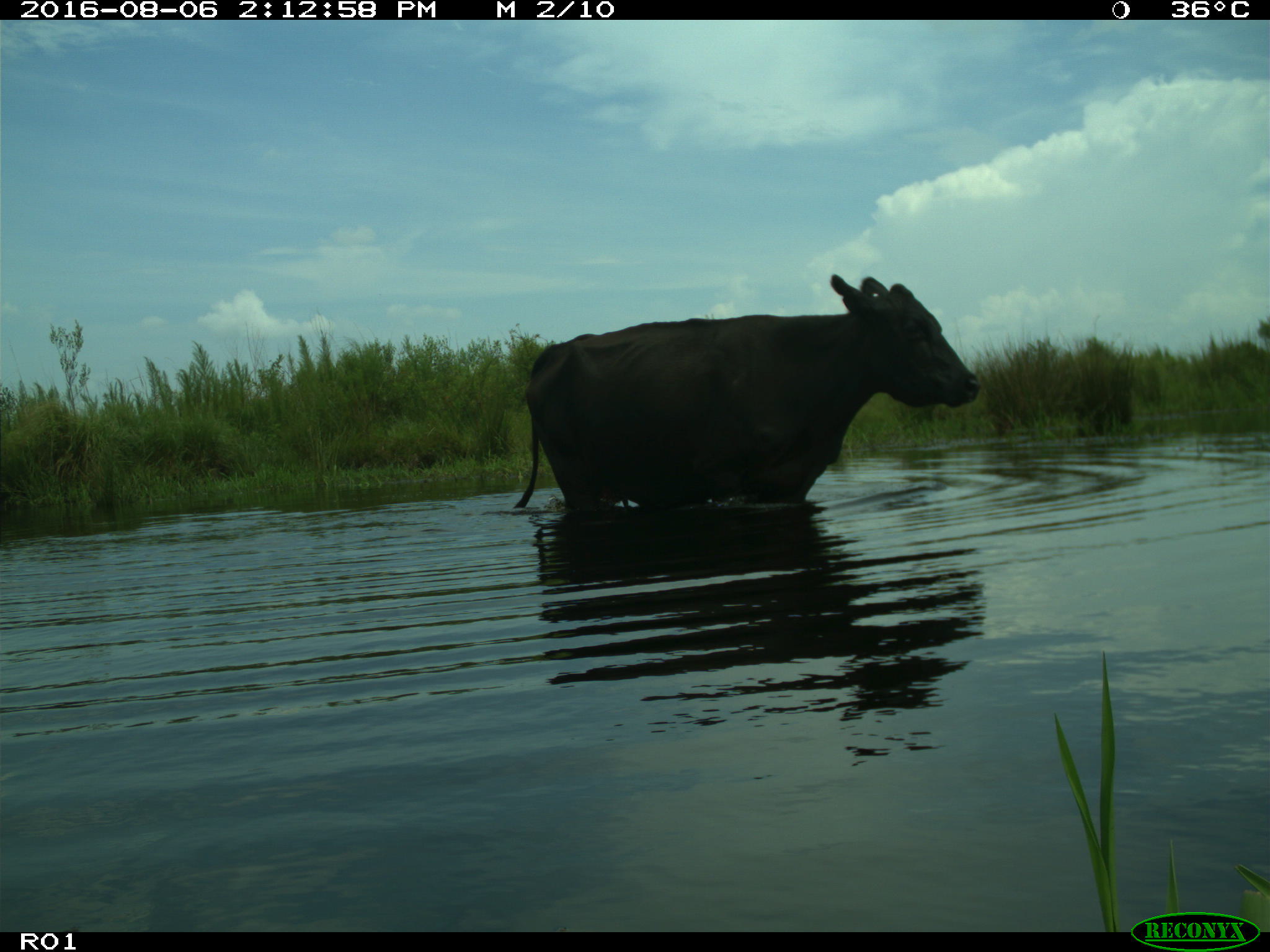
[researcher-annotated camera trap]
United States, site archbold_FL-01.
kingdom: Animalia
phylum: Chordata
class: Mammalia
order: Artiodactyla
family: Bovidae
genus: Bos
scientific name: Bos taurus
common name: domestic cow